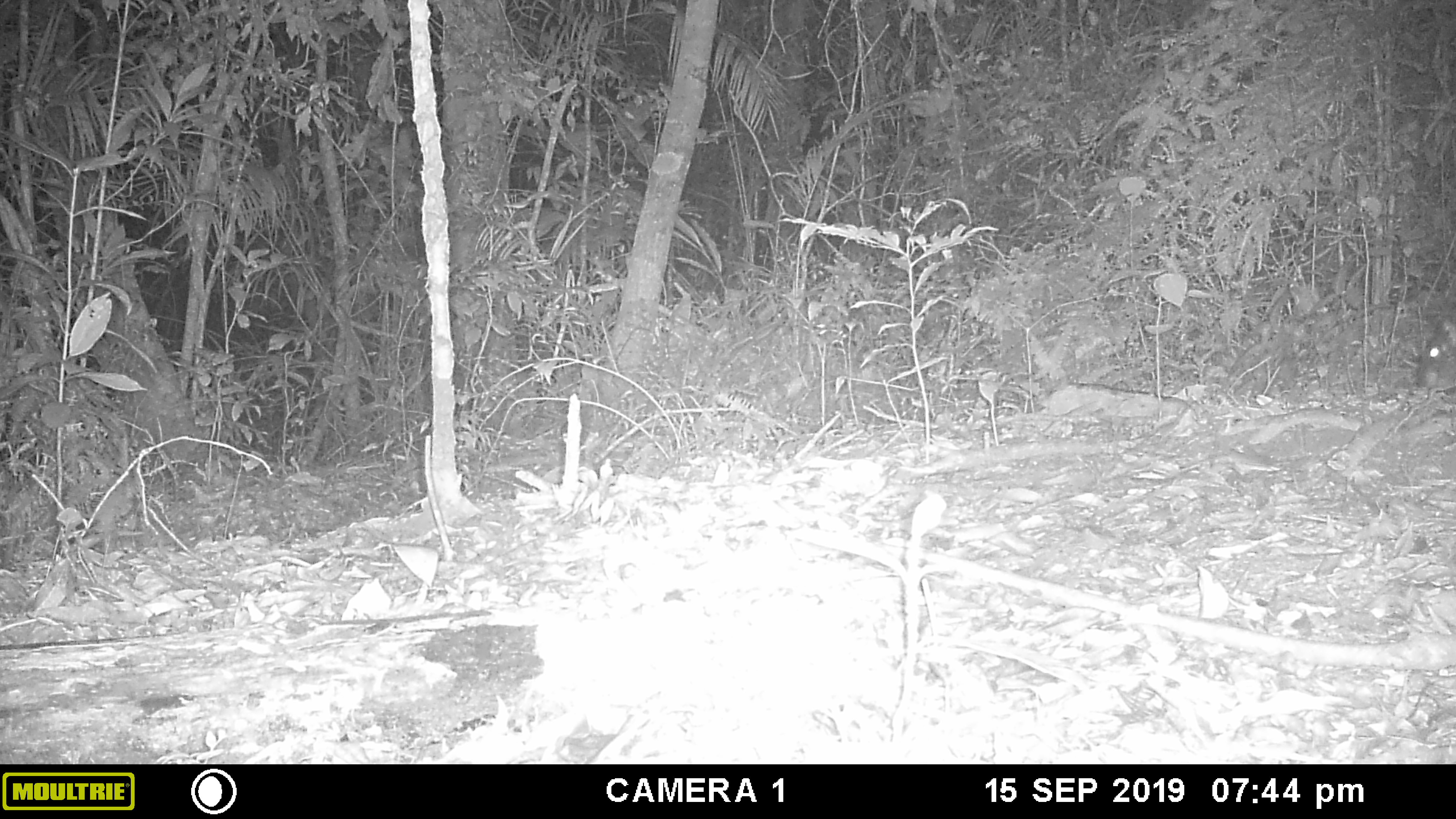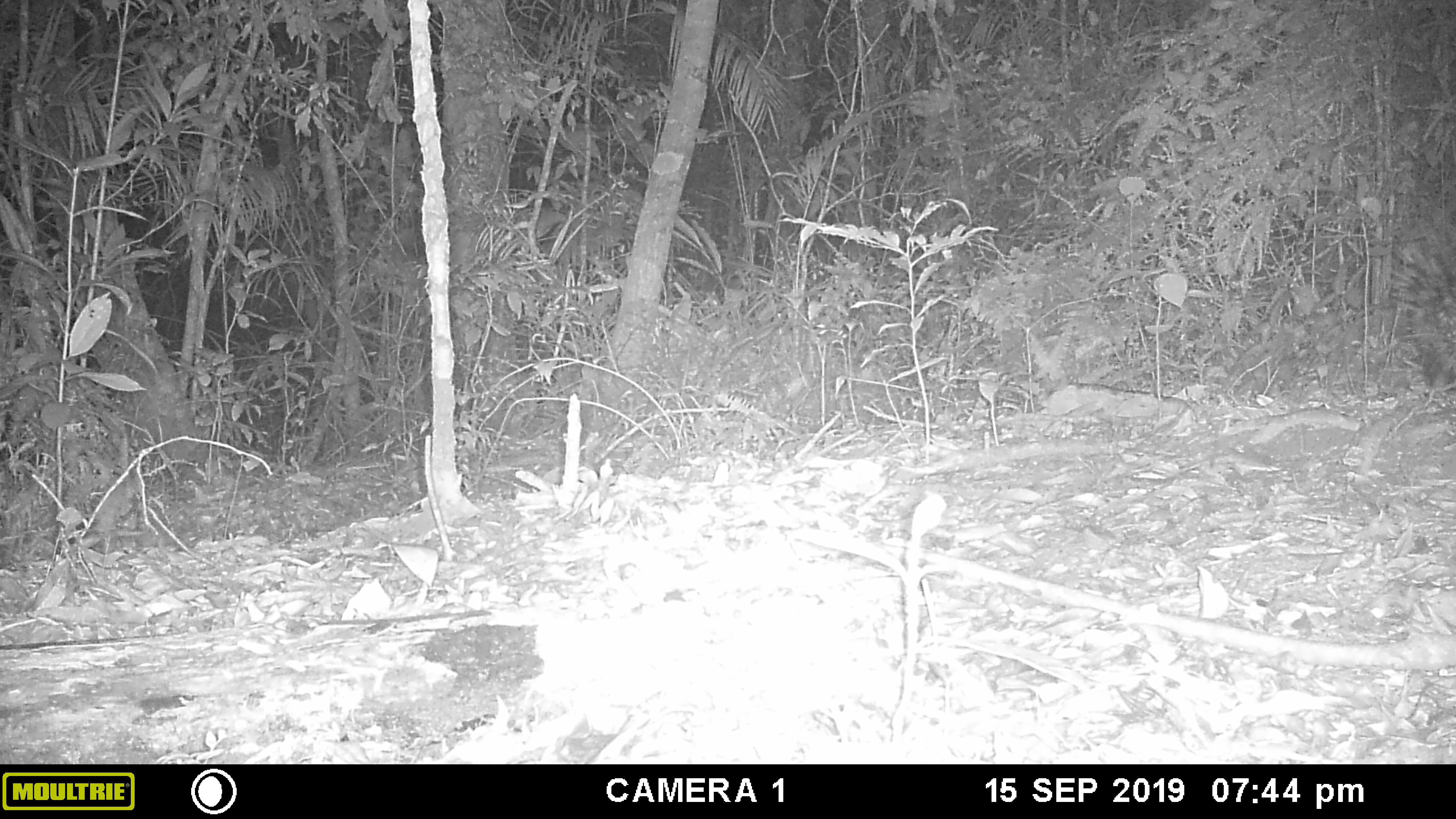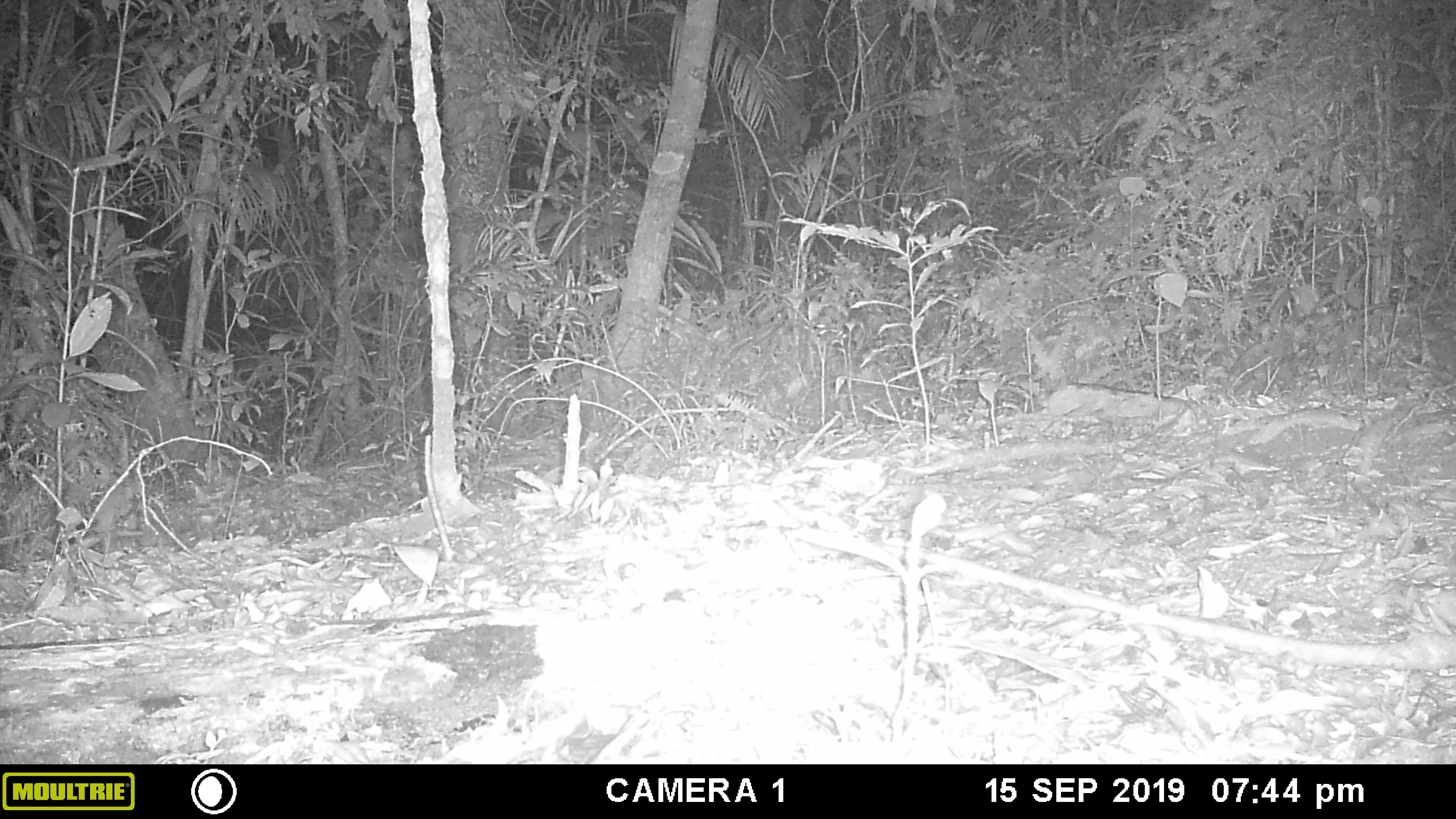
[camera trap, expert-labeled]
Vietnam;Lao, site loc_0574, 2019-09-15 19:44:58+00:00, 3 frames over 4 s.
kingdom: Animalia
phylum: Chordata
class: Mammalia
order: Rodentia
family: Hystricidae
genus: Hystrix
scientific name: Hystrix brachyura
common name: malayan porcupine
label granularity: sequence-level